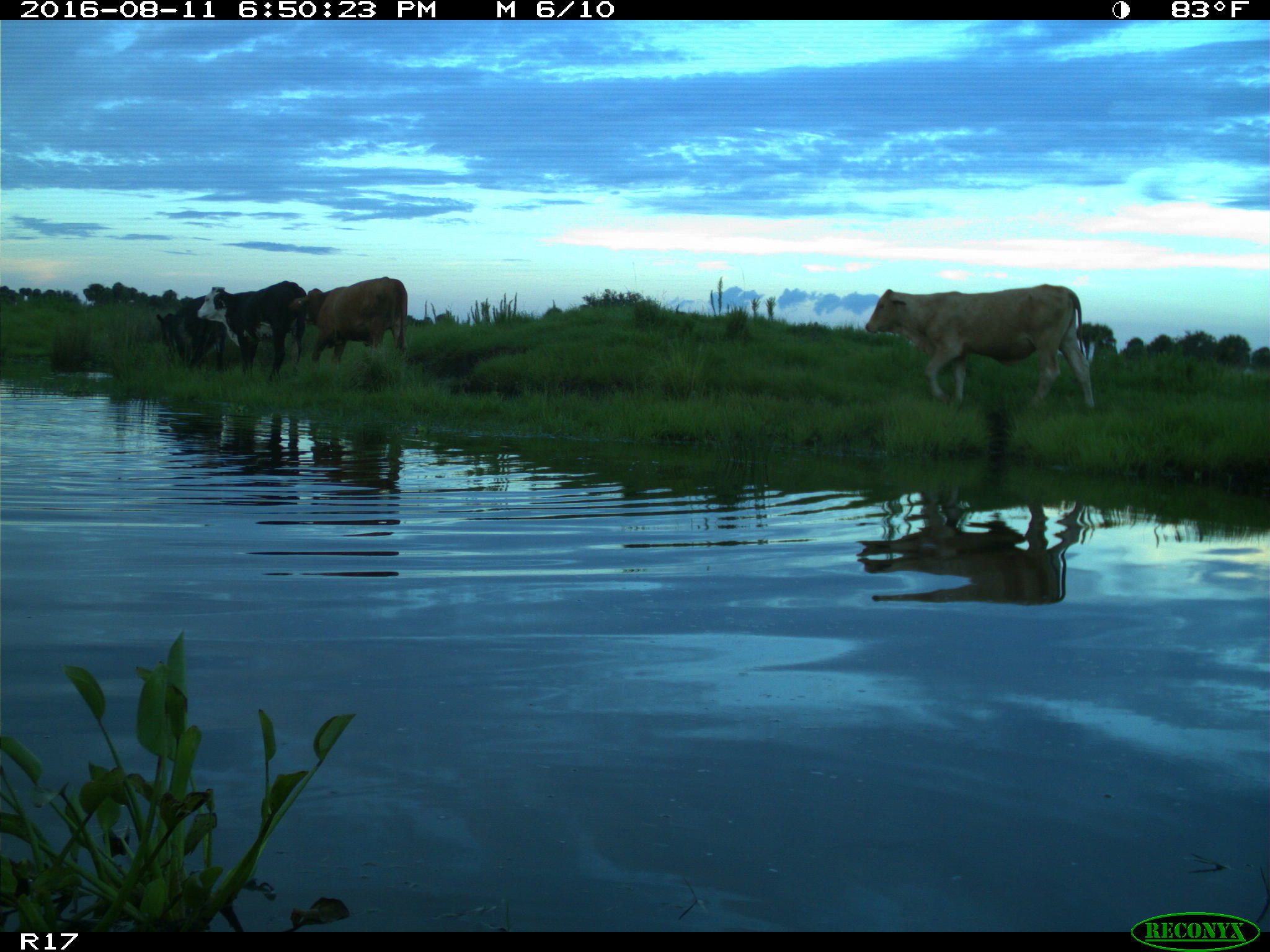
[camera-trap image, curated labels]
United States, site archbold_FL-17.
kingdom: Animalia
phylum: Chordata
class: Mammalia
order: Artiodactyla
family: Bovidae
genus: Bos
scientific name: Bos taurus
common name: domestic cow